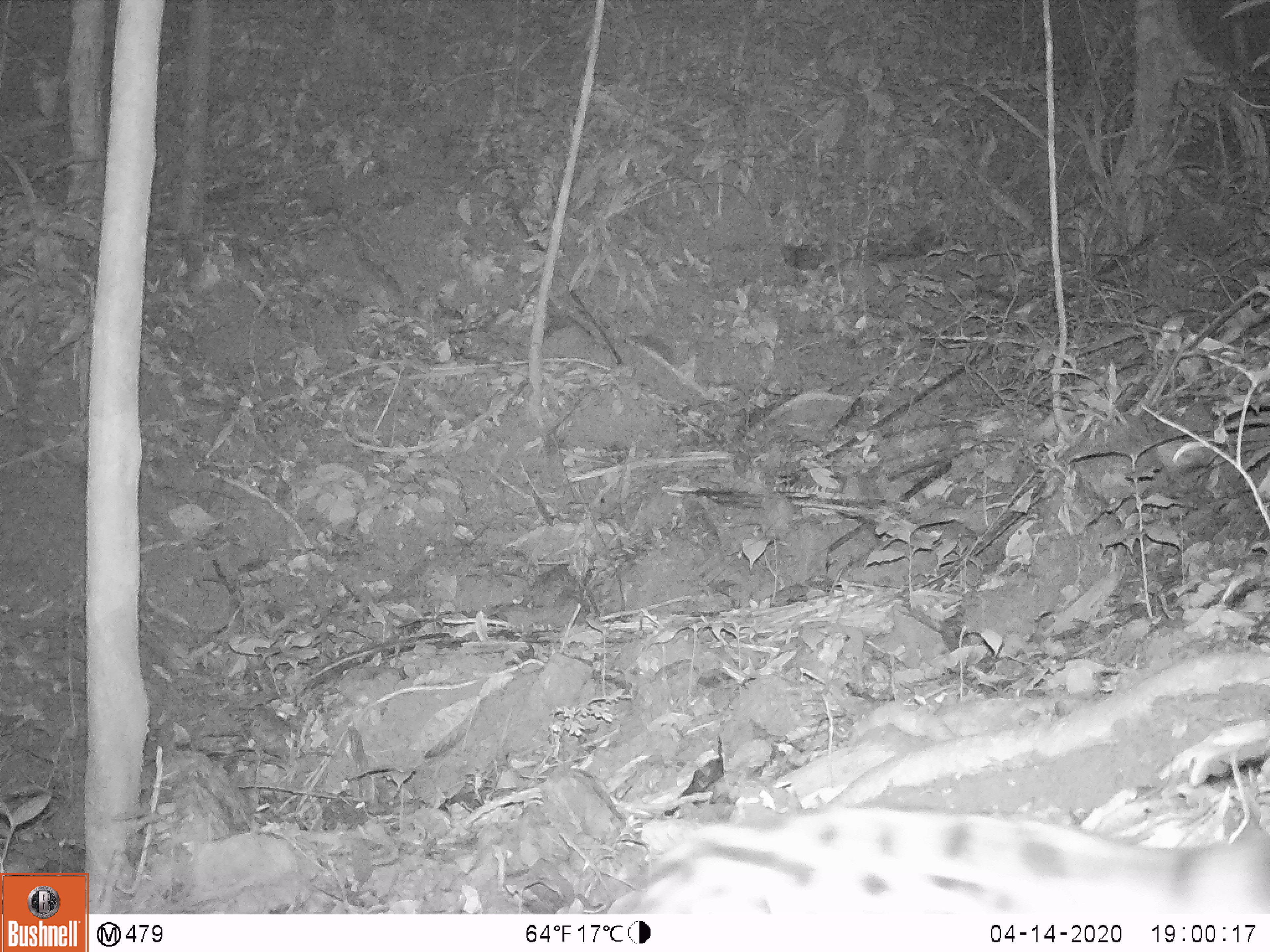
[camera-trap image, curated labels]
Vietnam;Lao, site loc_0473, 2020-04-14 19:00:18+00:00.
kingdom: Animalia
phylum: Chordata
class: Mammalia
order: Carnivora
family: Prionodontidae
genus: Prionodon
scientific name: Prionodon pardicolor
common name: spotted linsang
Spotted linsang (Prionodon pardicolor). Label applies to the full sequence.